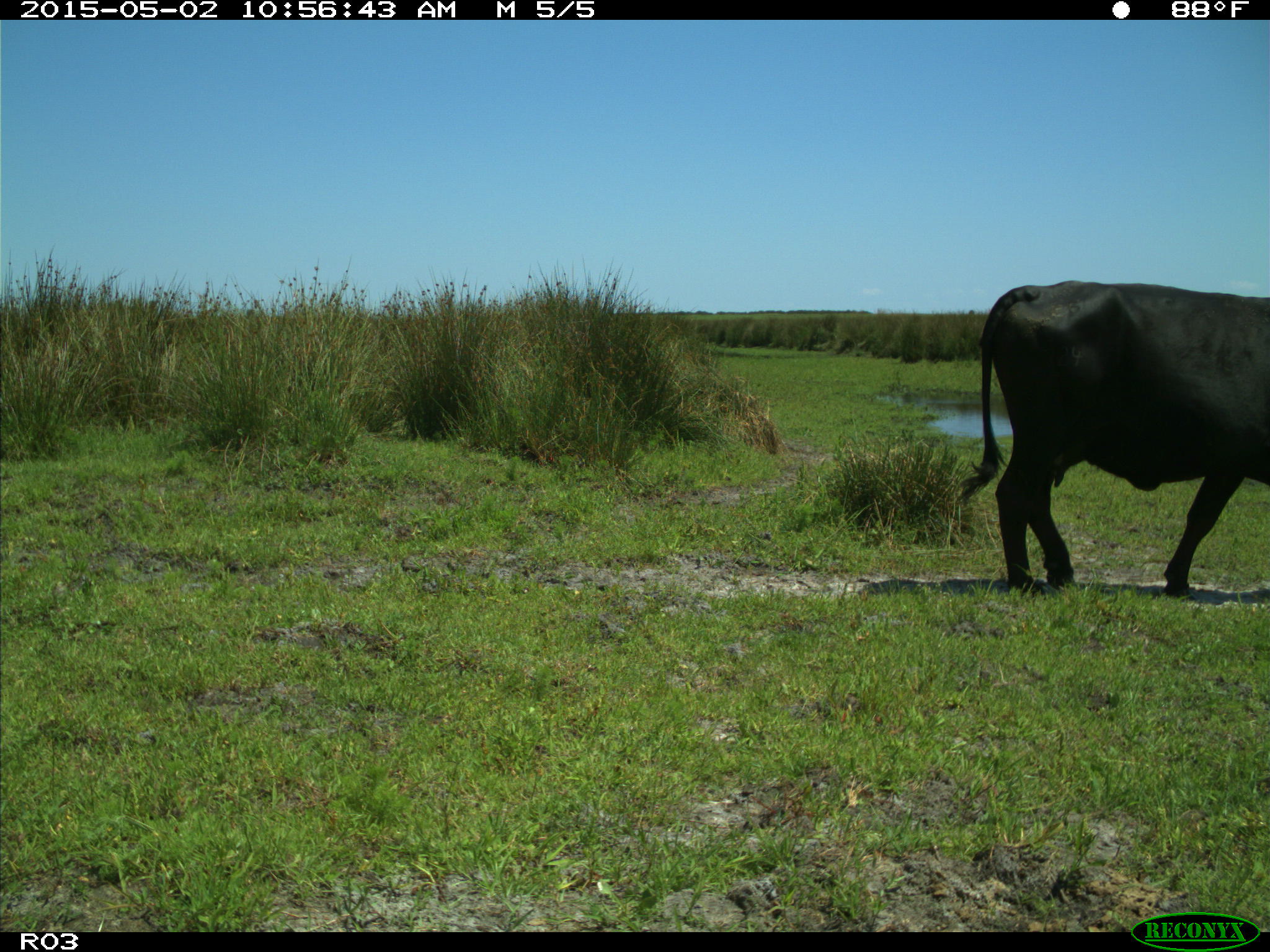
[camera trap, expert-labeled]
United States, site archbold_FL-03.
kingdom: Animalia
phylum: Chordata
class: Mammalia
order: Artiodactyla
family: Bovidae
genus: Bos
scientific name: Bos taurus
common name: domestic cow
Bos taurus (domestic cow).